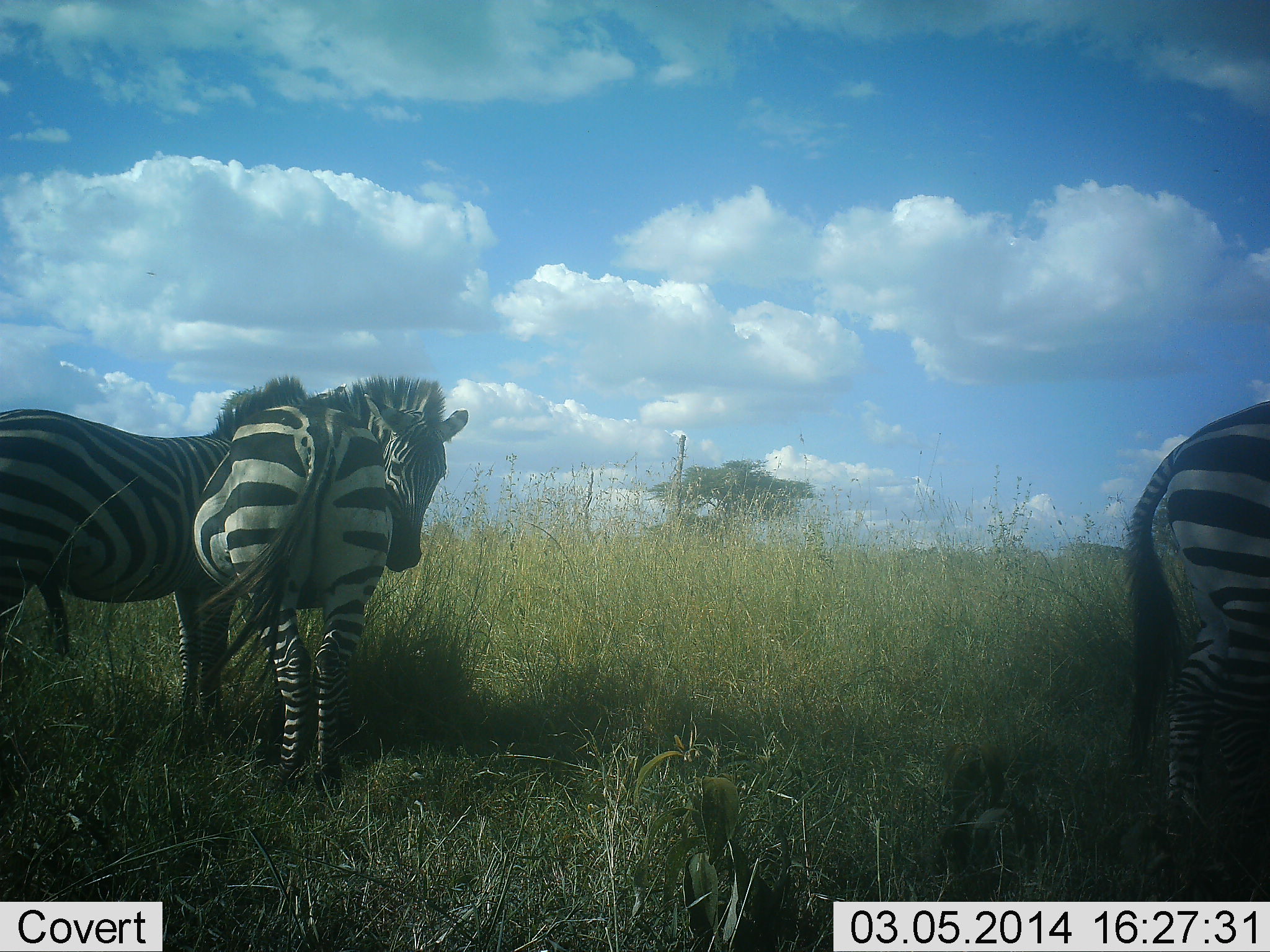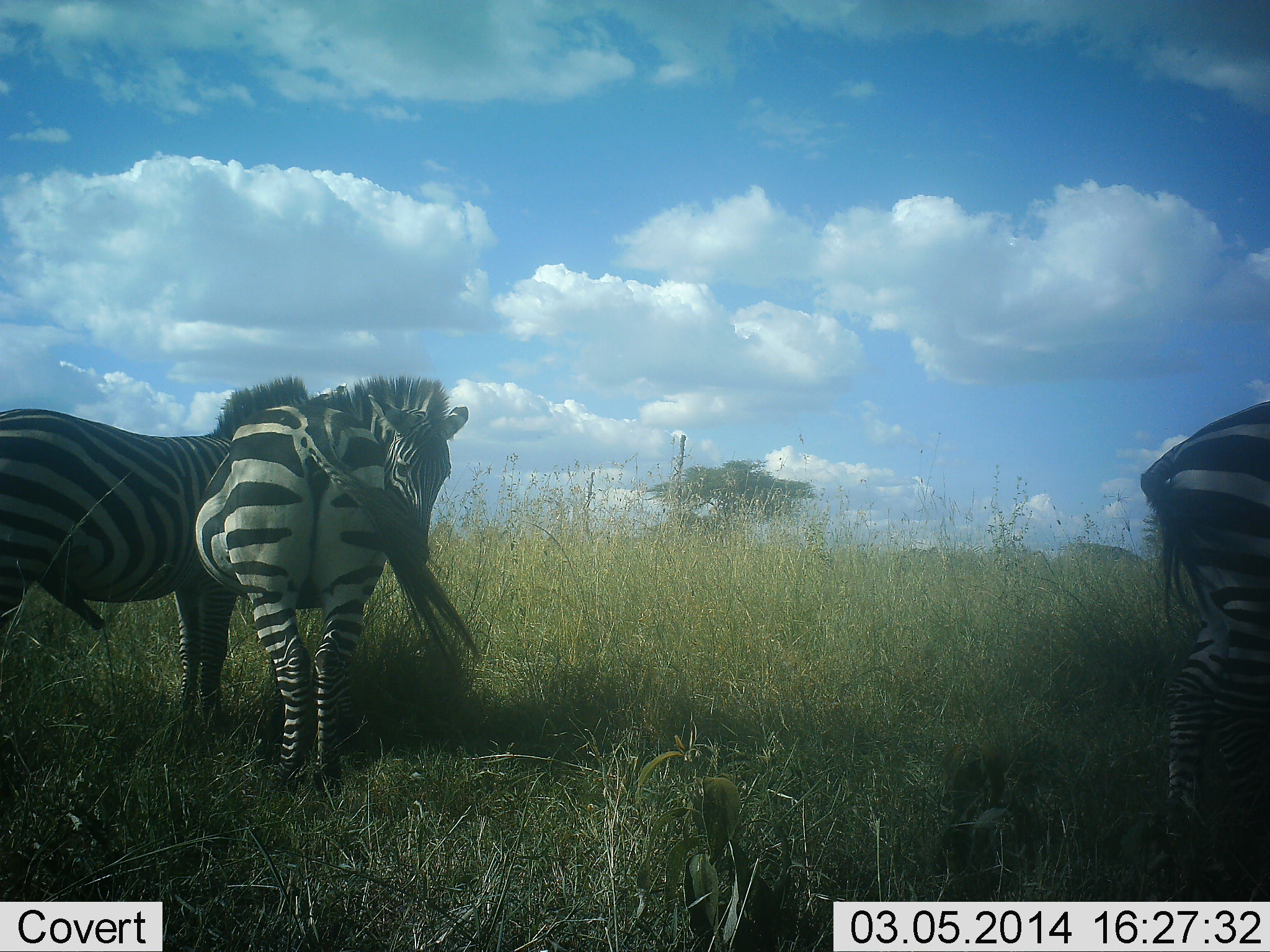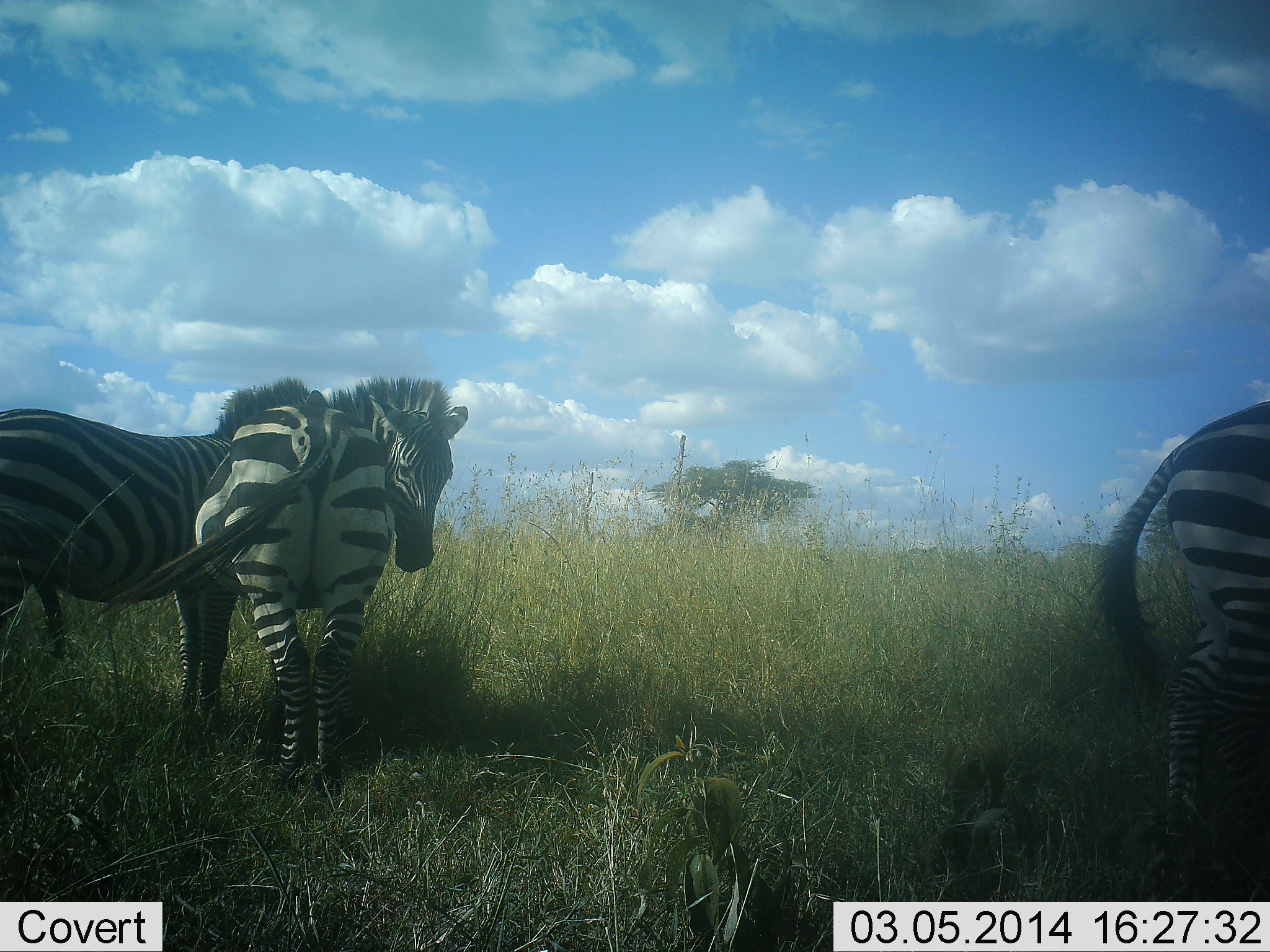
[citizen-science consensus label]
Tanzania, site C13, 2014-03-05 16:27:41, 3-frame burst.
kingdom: Animalia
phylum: Chordata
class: Mammalia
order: Perissodactyla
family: Equidae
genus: Equus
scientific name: Equus quagga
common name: plains zebra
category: zebra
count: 3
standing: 100%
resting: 0%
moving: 0%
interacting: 40%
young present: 0%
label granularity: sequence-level